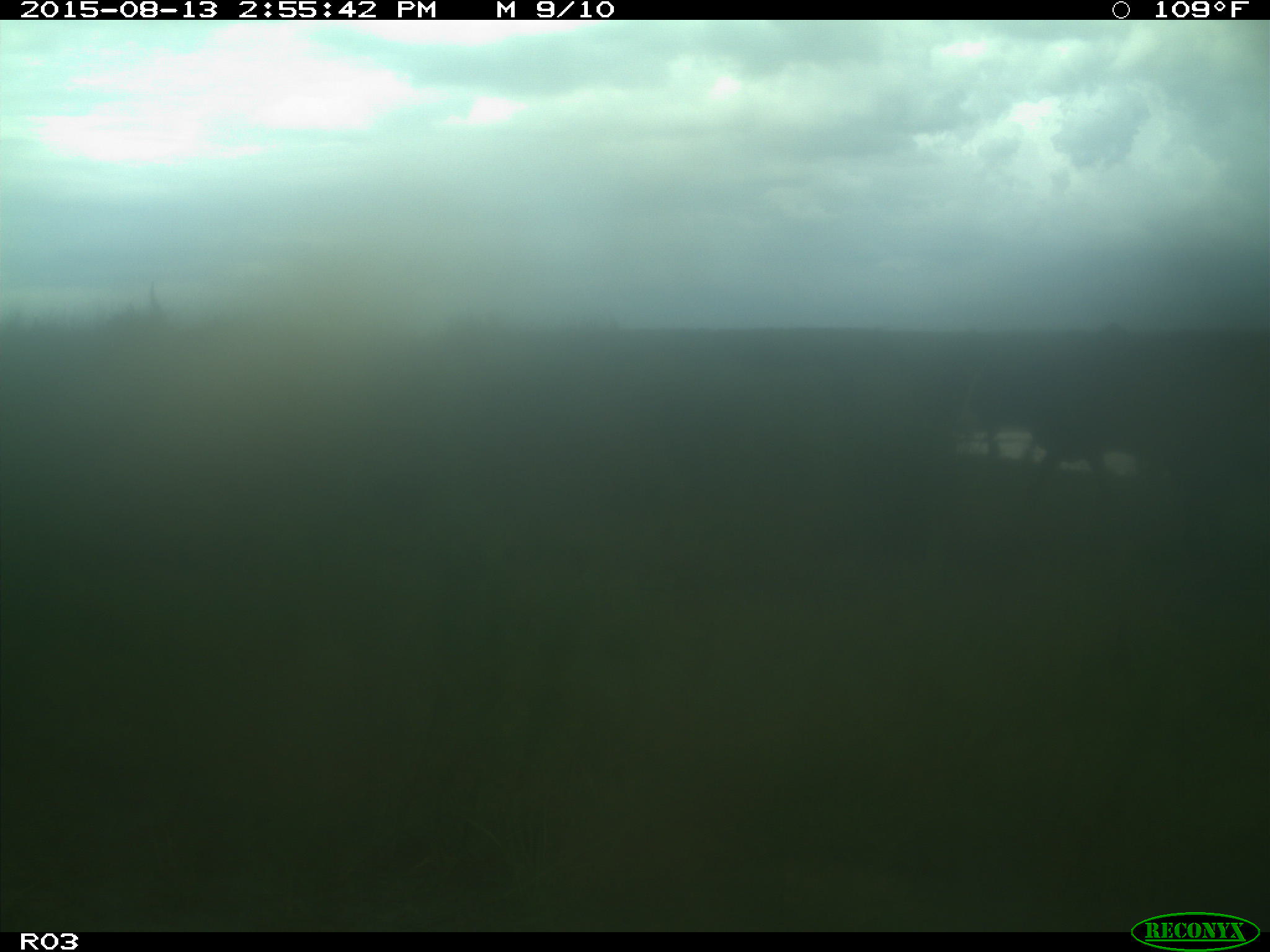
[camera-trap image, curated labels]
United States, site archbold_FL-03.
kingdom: Animalia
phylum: Chordata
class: Mammalia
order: Artiodactyla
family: Bovidae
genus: Bos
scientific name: Bos taurus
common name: domestic cow